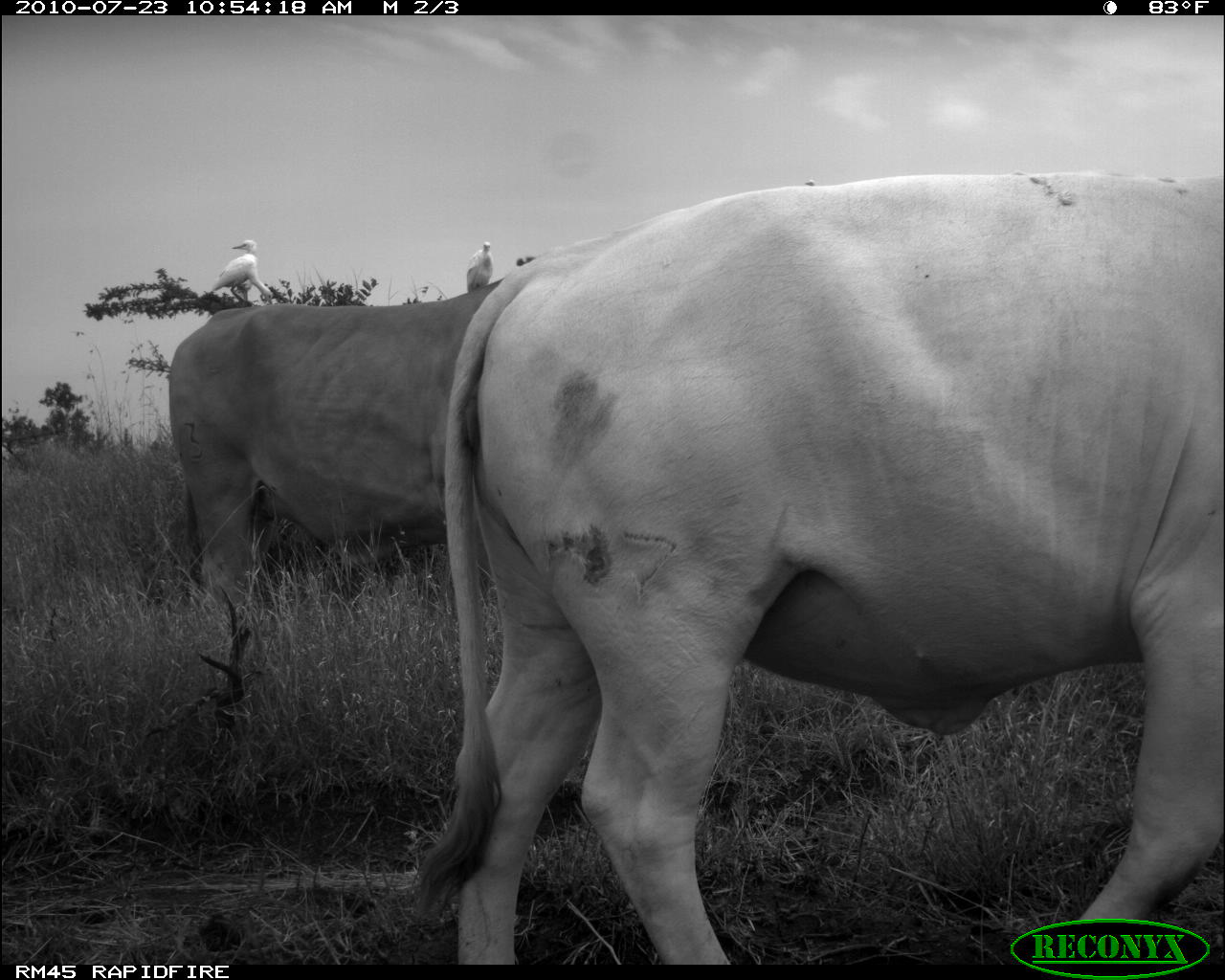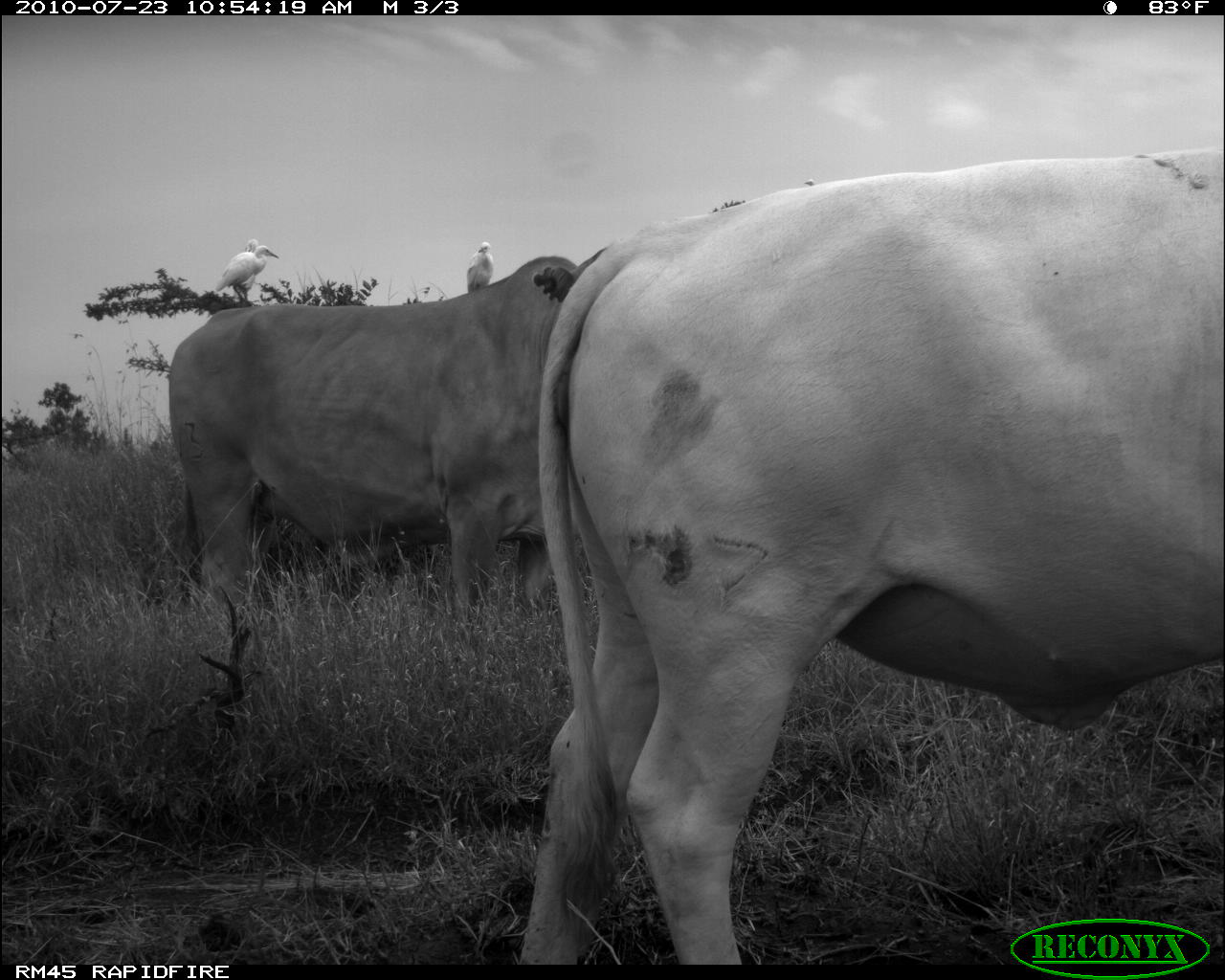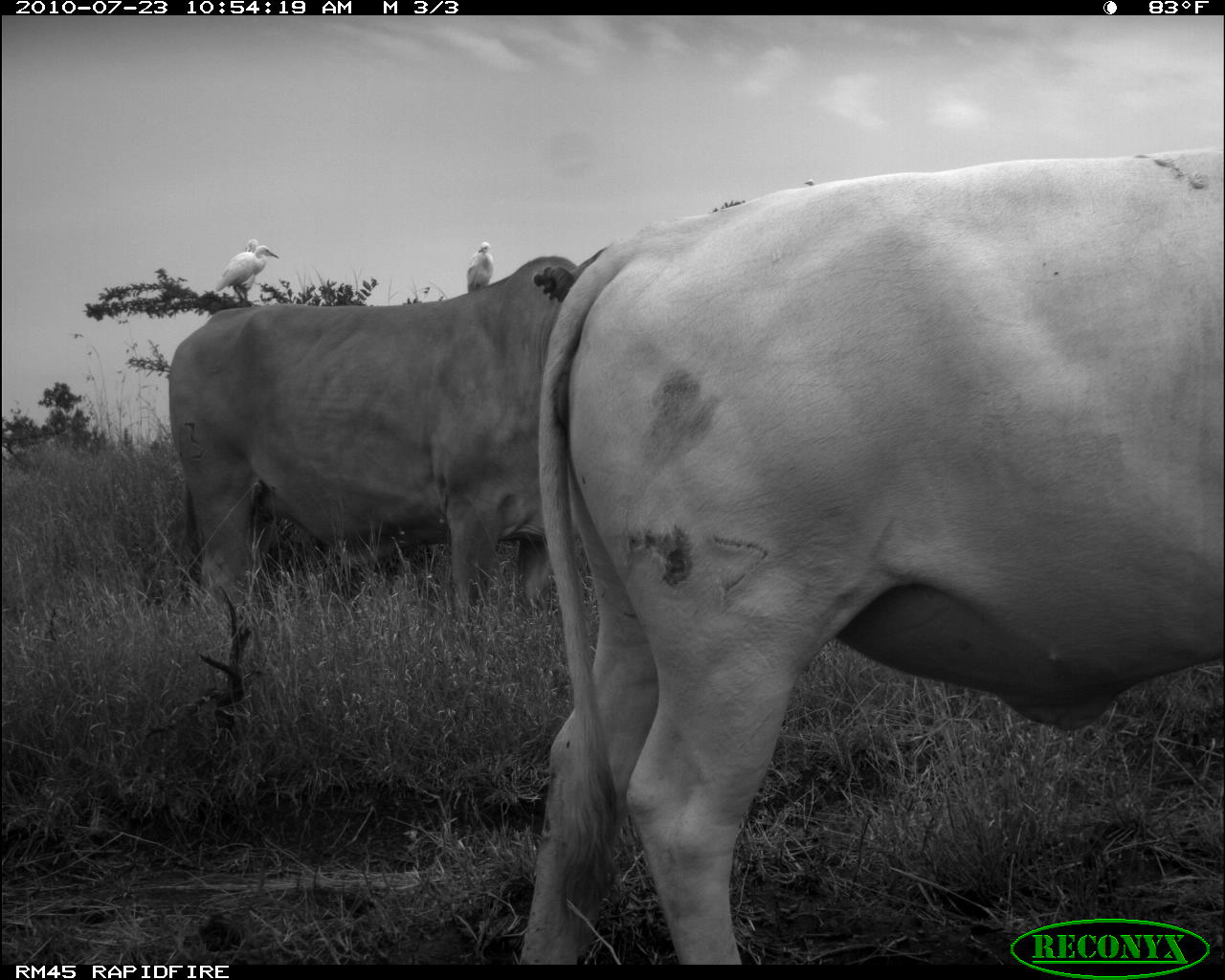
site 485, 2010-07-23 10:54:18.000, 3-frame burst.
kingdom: Animalia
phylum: Chordata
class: Mammalia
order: Artiodactyla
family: Bovidae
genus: Bos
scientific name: Bos taurus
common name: domestic cattle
Bos taurus (domestic cattle), count 2.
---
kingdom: Animalia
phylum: Chordata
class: Aves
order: Pelecaniformes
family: Ardeidae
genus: Bubulcus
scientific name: Bubulcus ibis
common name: cattle egret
Bubulcus ibis (cattle egret), count 3.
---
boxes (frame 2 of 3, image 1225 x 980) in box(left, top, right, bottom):
bubulcus ibis: box(514, 139, 1225, 964); box(165, 245, 607, 632); box(215, 245, 279, 301); box(465, 240, 495, 293); box(233, 237, 259, 298); box(803, 177, 816, 188)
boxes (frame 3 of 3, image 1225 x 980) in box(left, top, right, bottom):
bos taurus: box(513, 141, 1225, 964); box(166, 244, 608, 623); box(214, 245, 279, 307); box(232, 238, 259, 308); box(465, 241, 495, 293); box(803, 179, 817, 187)